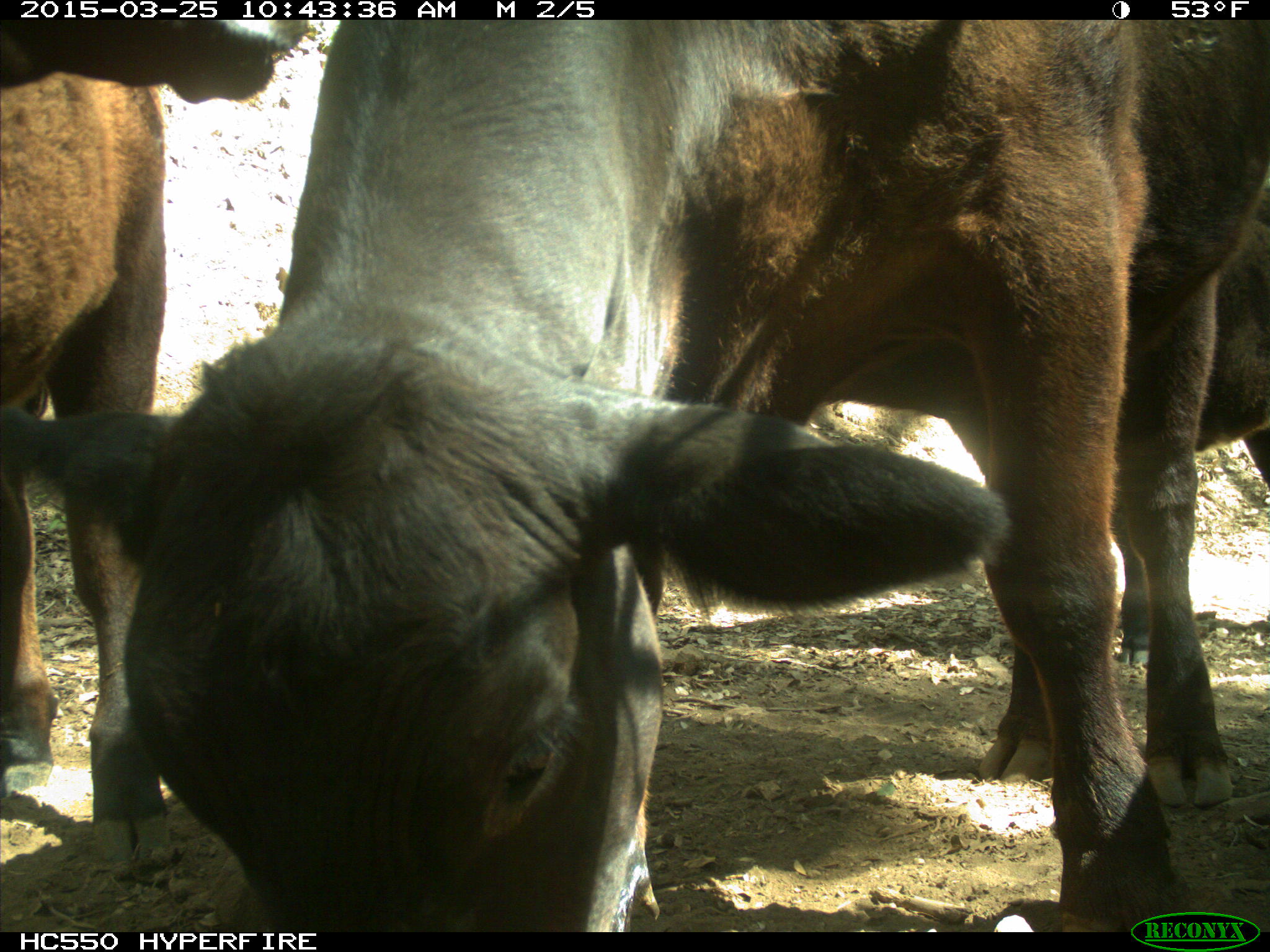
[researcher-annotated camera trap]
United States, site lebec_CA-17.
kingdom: Animalia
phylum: Chordata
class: Mammalia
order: Artiodactyla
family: Bovidae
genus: Bos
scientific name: Bos taurus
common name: domestic cow